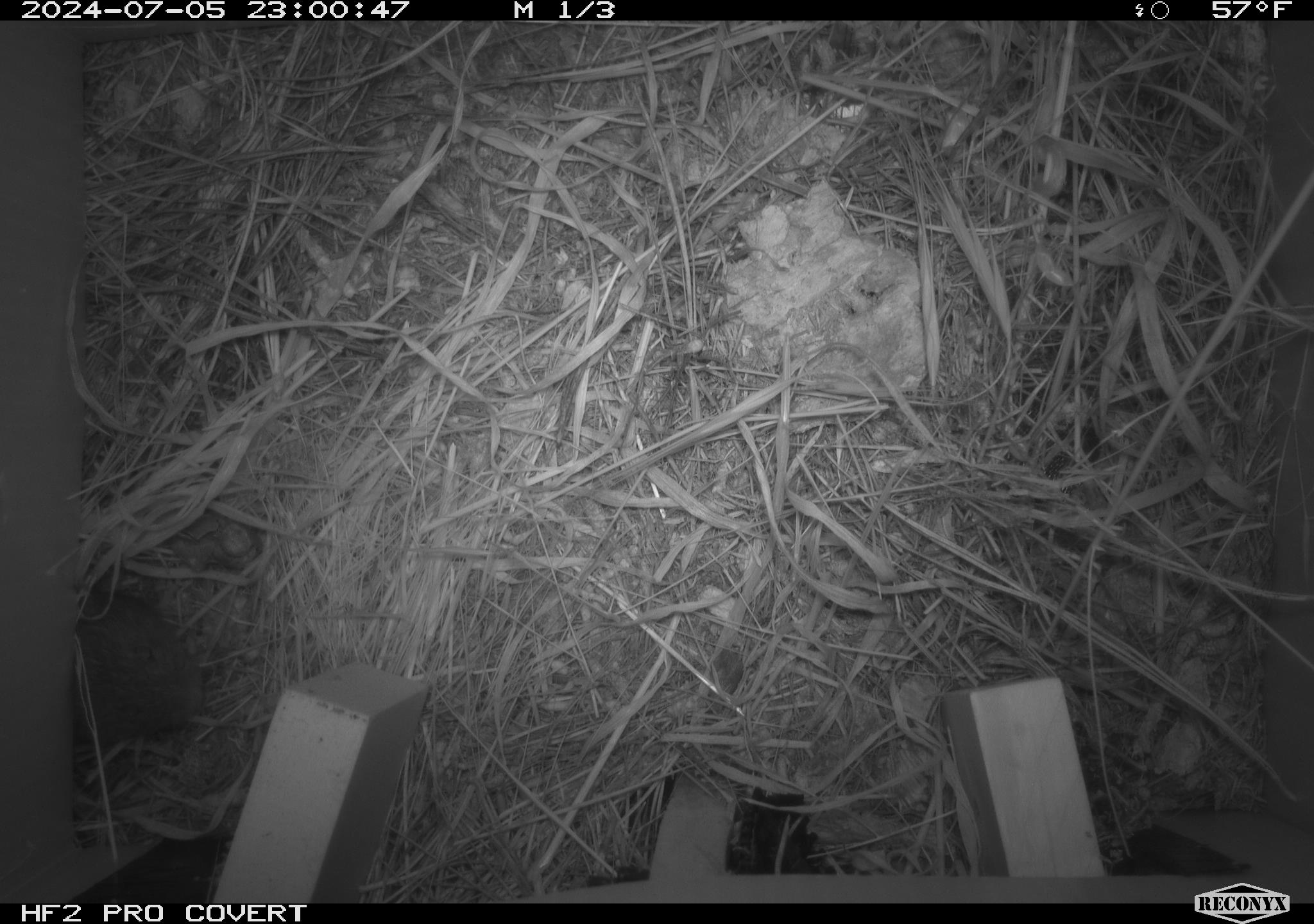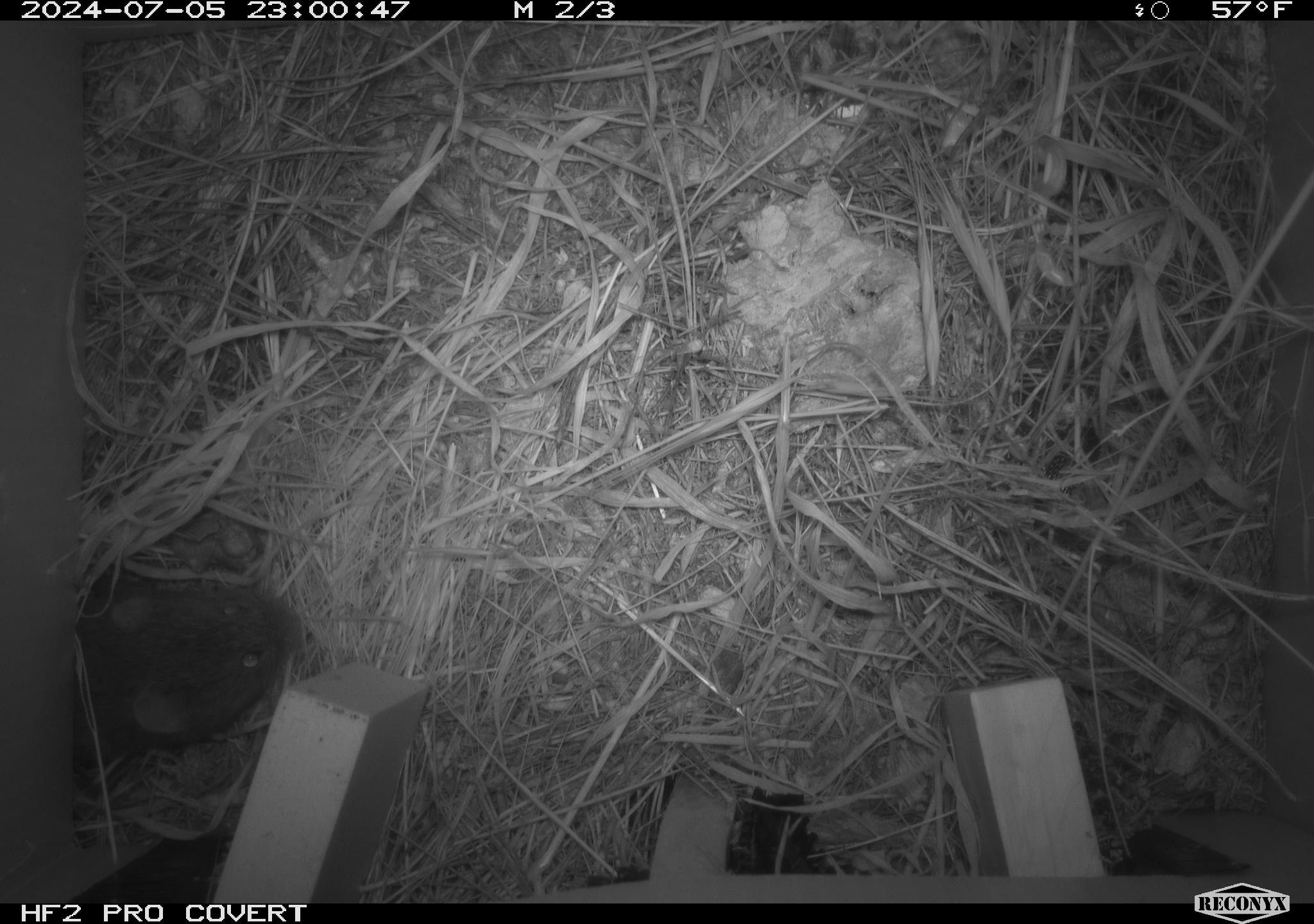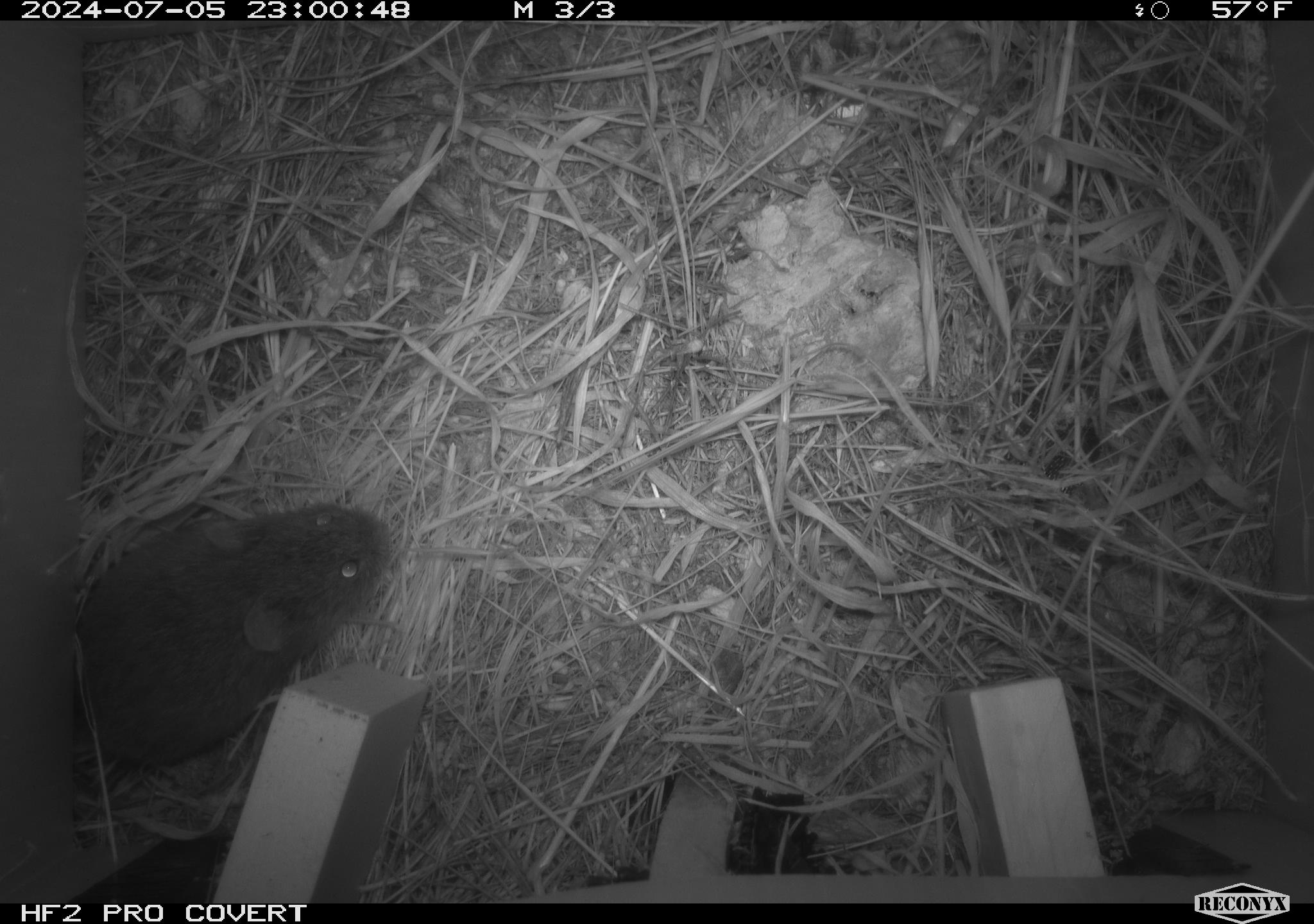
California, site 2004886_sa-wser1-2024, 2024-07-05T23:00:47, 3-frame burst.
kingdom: Animalia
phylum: Chordata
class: Mammalia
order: Rodentia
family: Cricetidae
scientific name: Arvicolinae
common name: voles, lemmings, and muskrats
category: arvicolinae subfamily